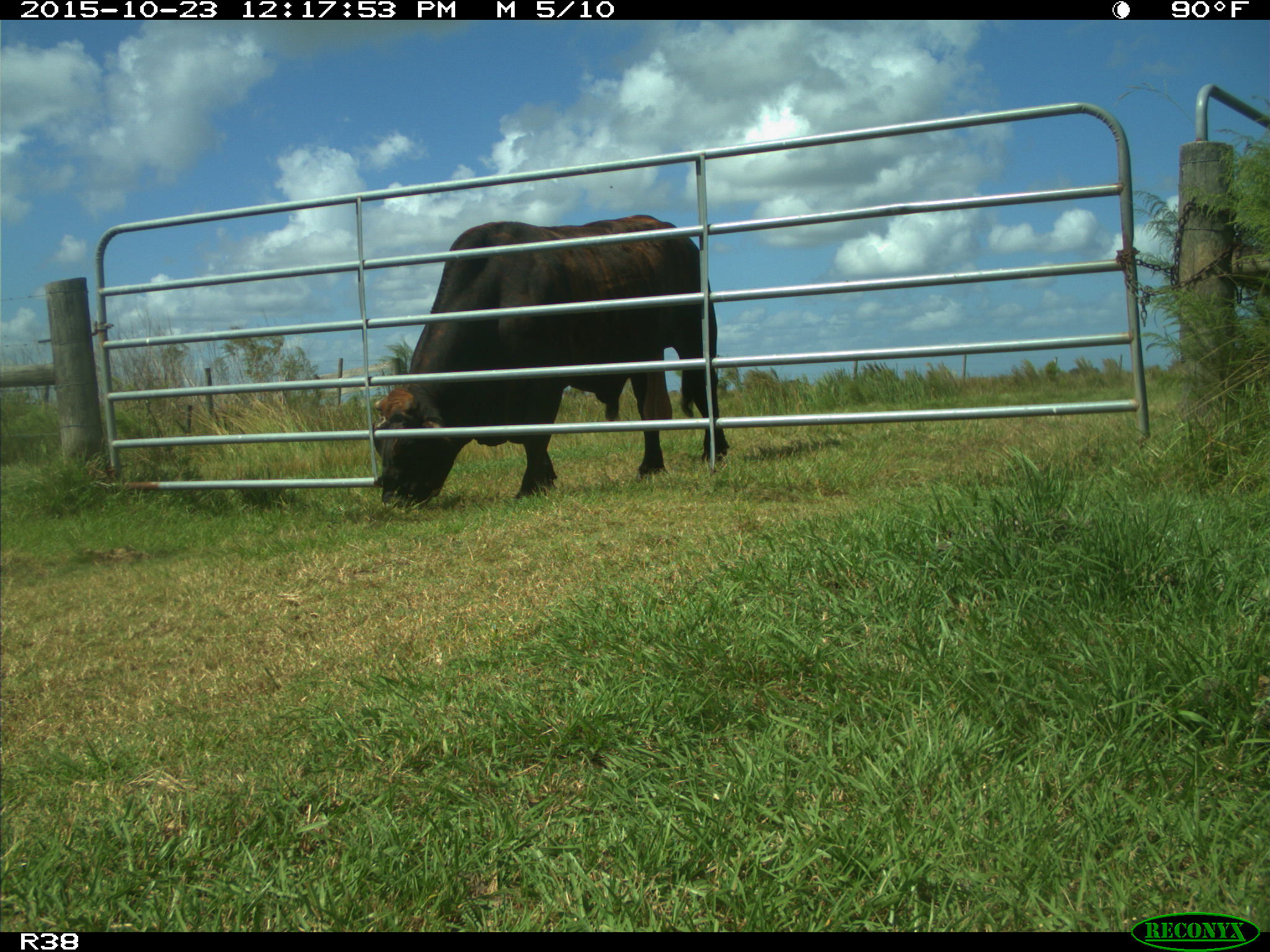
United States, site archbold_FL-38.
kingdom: Animalia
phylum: Chordata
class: Mammalia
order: Artiodactyla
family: Bovidae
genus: Bos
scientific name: Bos taurus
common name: domestic cow